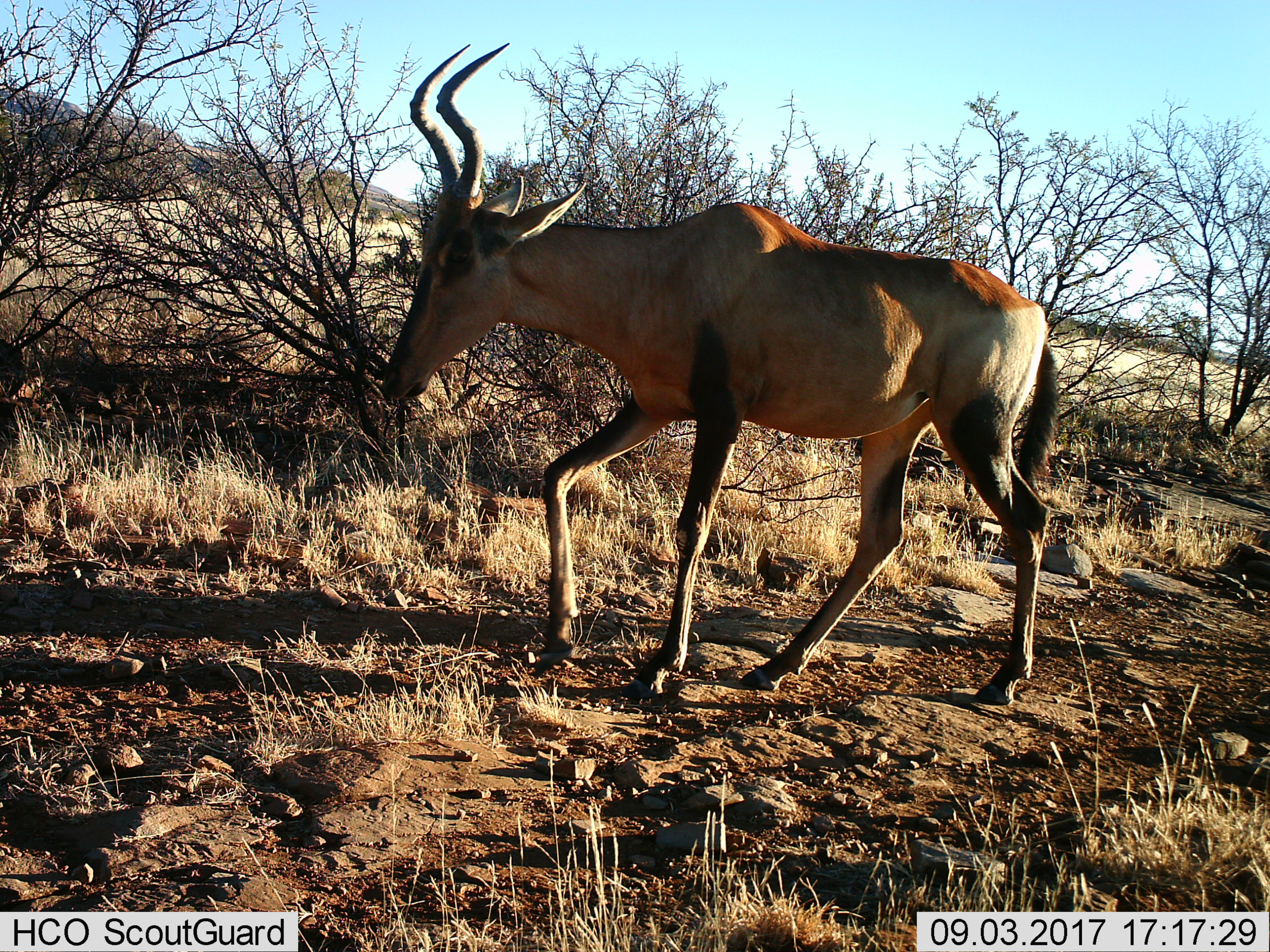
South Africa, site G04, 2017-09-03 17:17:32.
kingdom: Animalia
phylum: Chordata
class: Mammalia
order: Artiodactyla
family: Bovidae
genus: Alcelaphus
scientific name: Alcelaphus buselaphus caama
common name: red hartebeest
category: hartebeestred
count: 1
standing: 11%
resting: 0%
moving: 100%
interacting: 0%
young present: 0%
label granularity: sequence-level